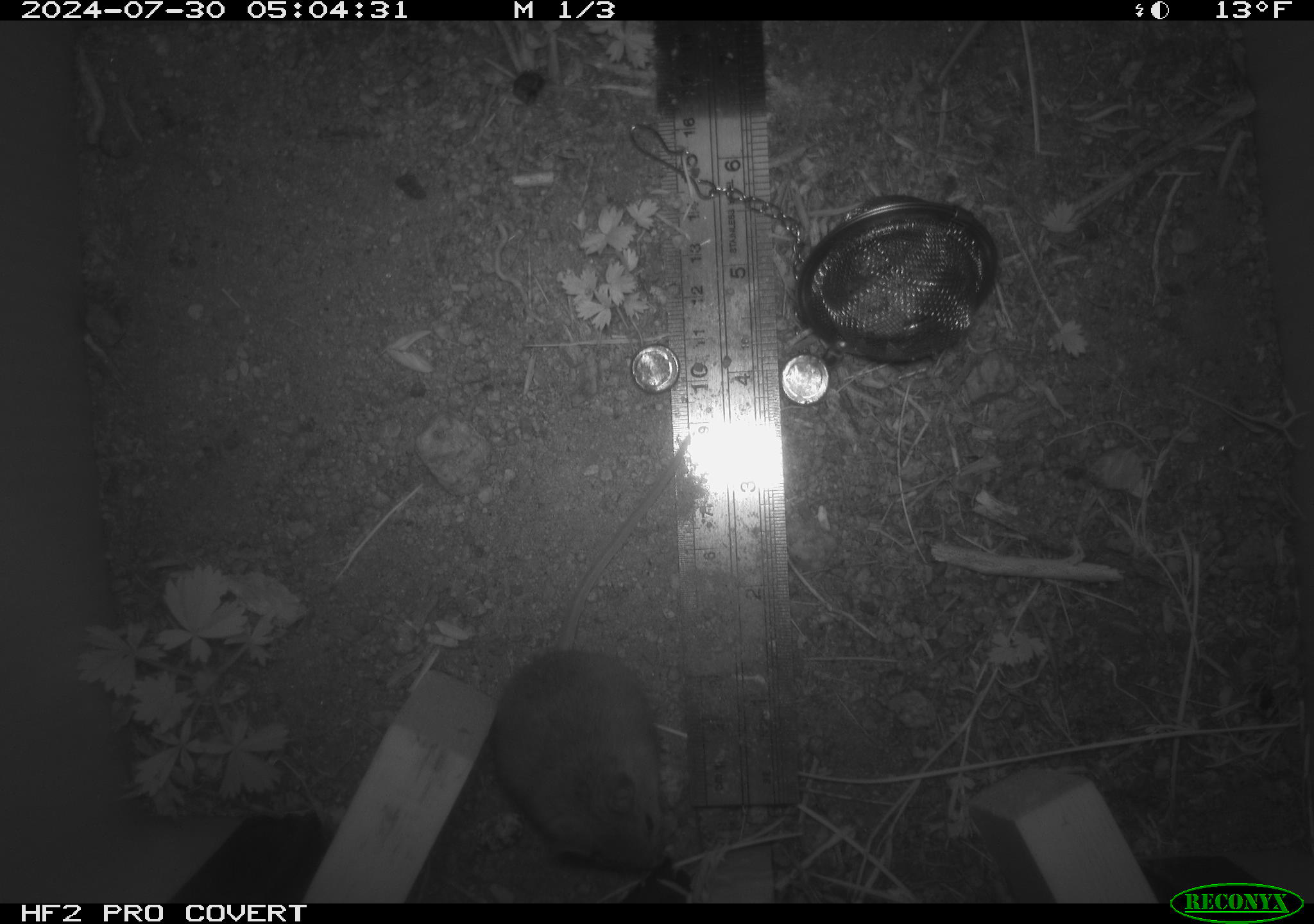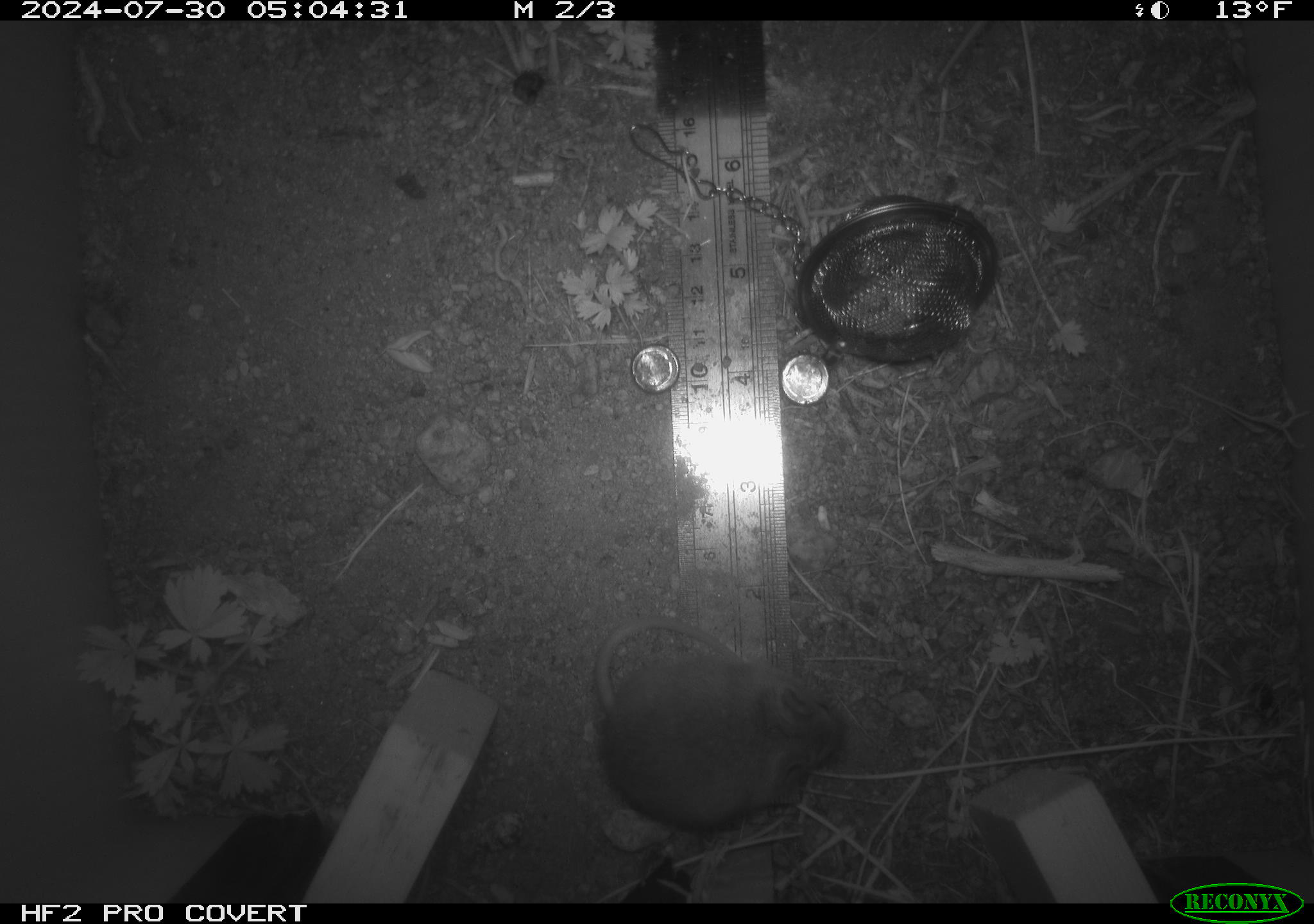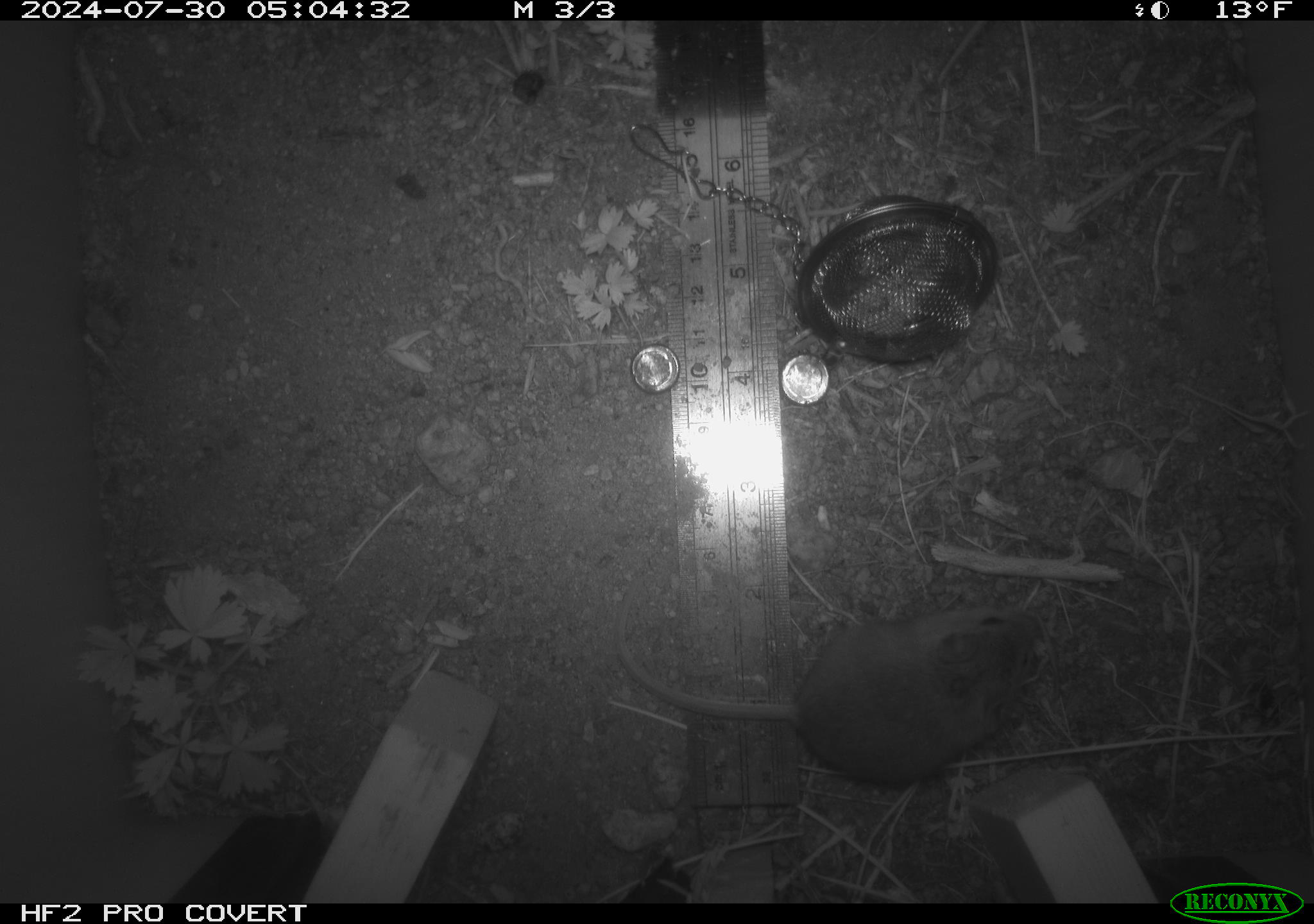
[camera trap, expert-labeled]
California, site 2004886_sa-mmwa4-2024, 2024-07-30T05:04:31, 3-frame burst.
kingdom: Animalia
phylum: Chordata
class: Mammalia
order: Rodentia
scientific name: Rodentia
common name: mouse species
Mouse species (Rodentia).